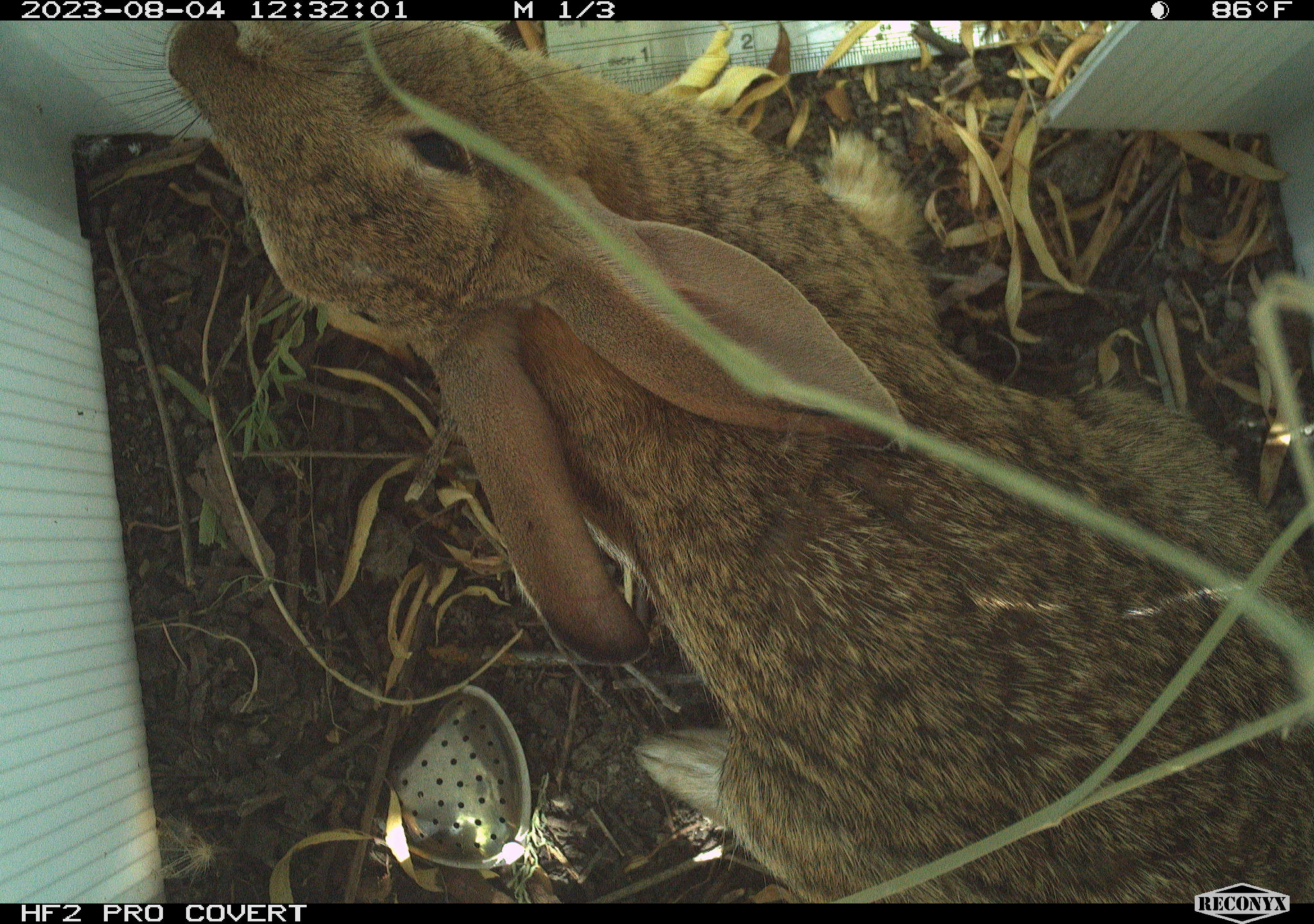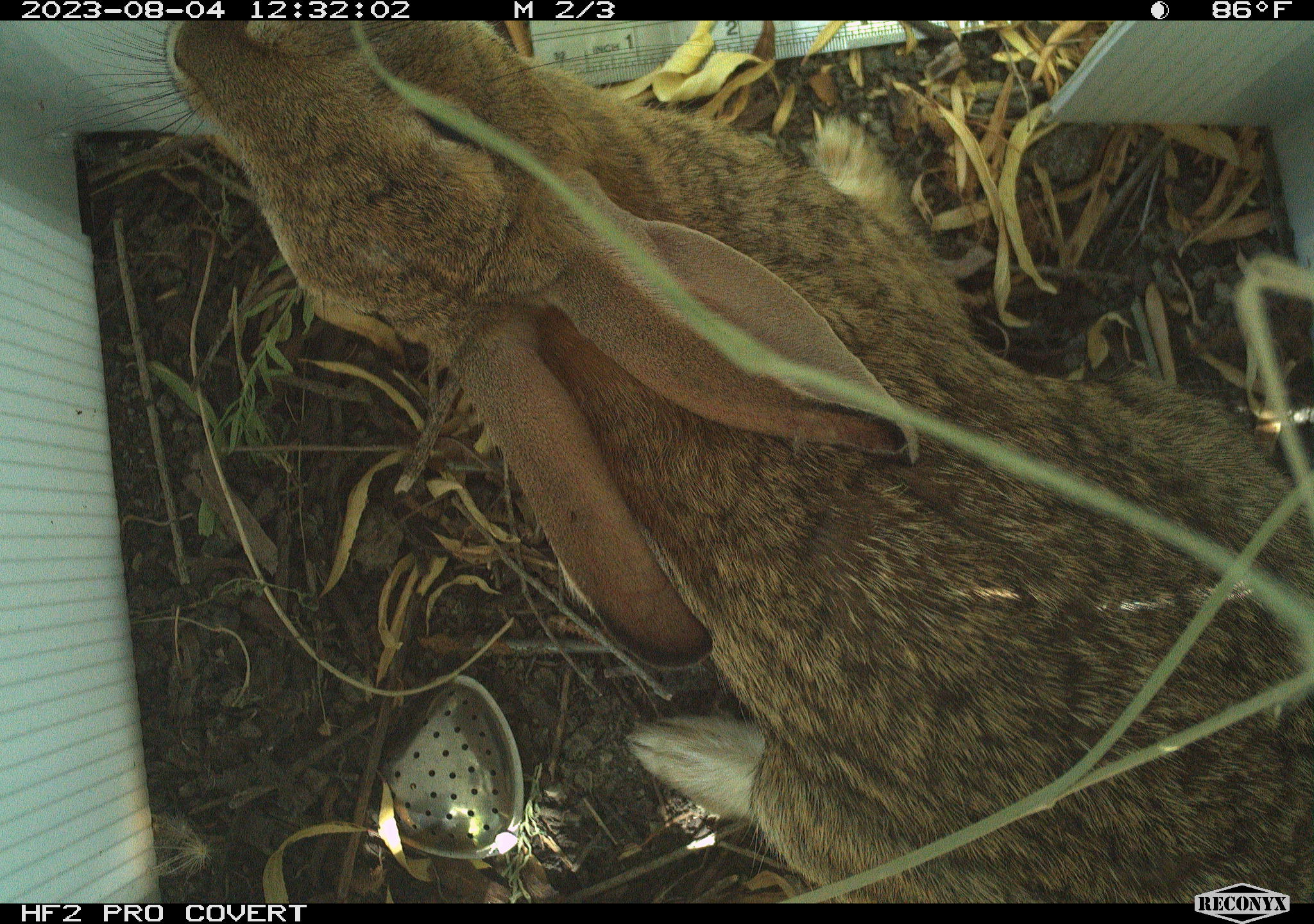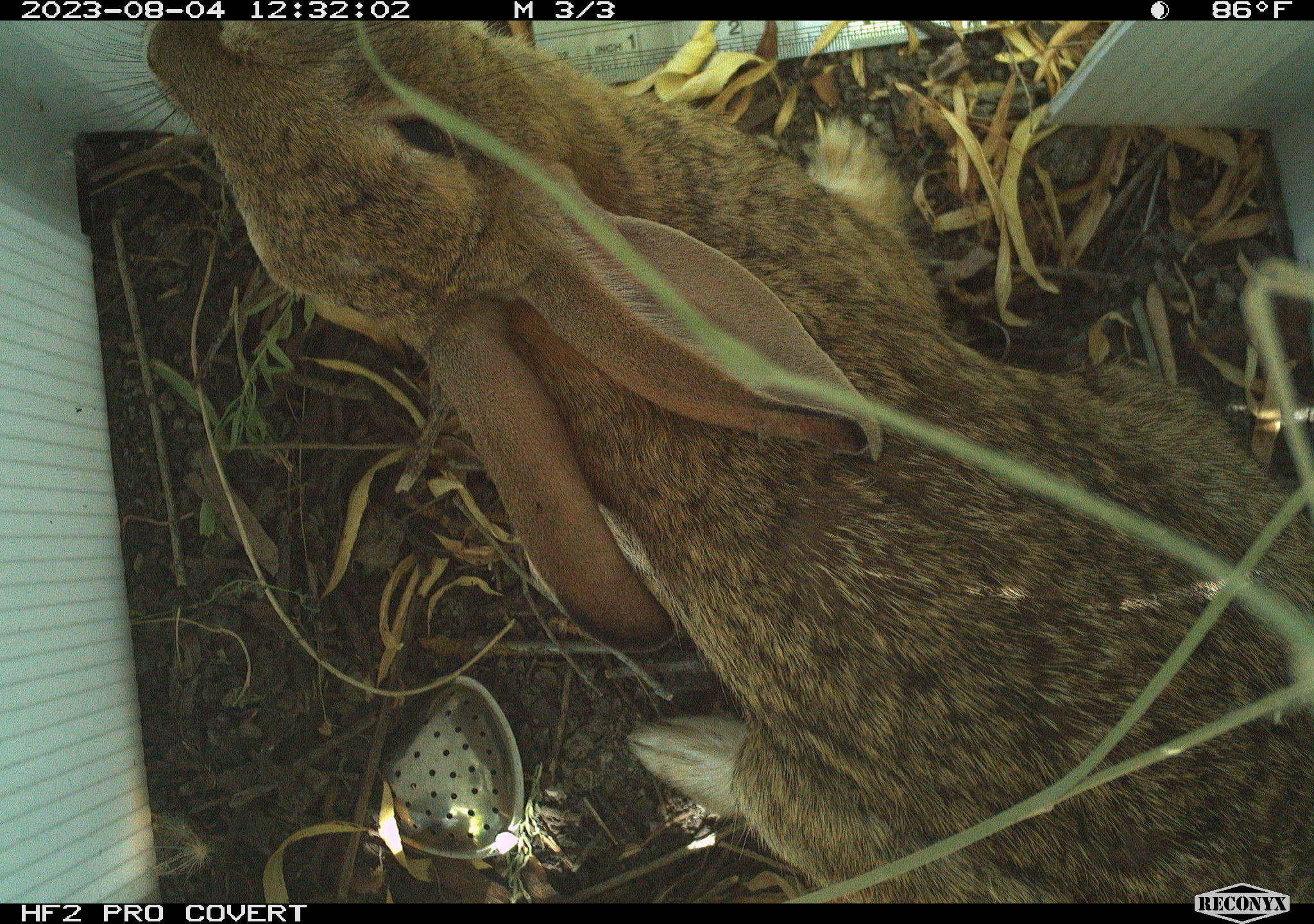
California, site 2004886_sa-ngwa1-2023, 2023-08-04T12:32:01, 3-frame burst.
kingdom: Animalia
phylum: Chordata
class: Mammalia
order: Lagomorpha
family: Leporidae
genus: Sylvilagus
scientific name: Sylvilagus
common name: cottontail rabbits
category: sylvilagus species